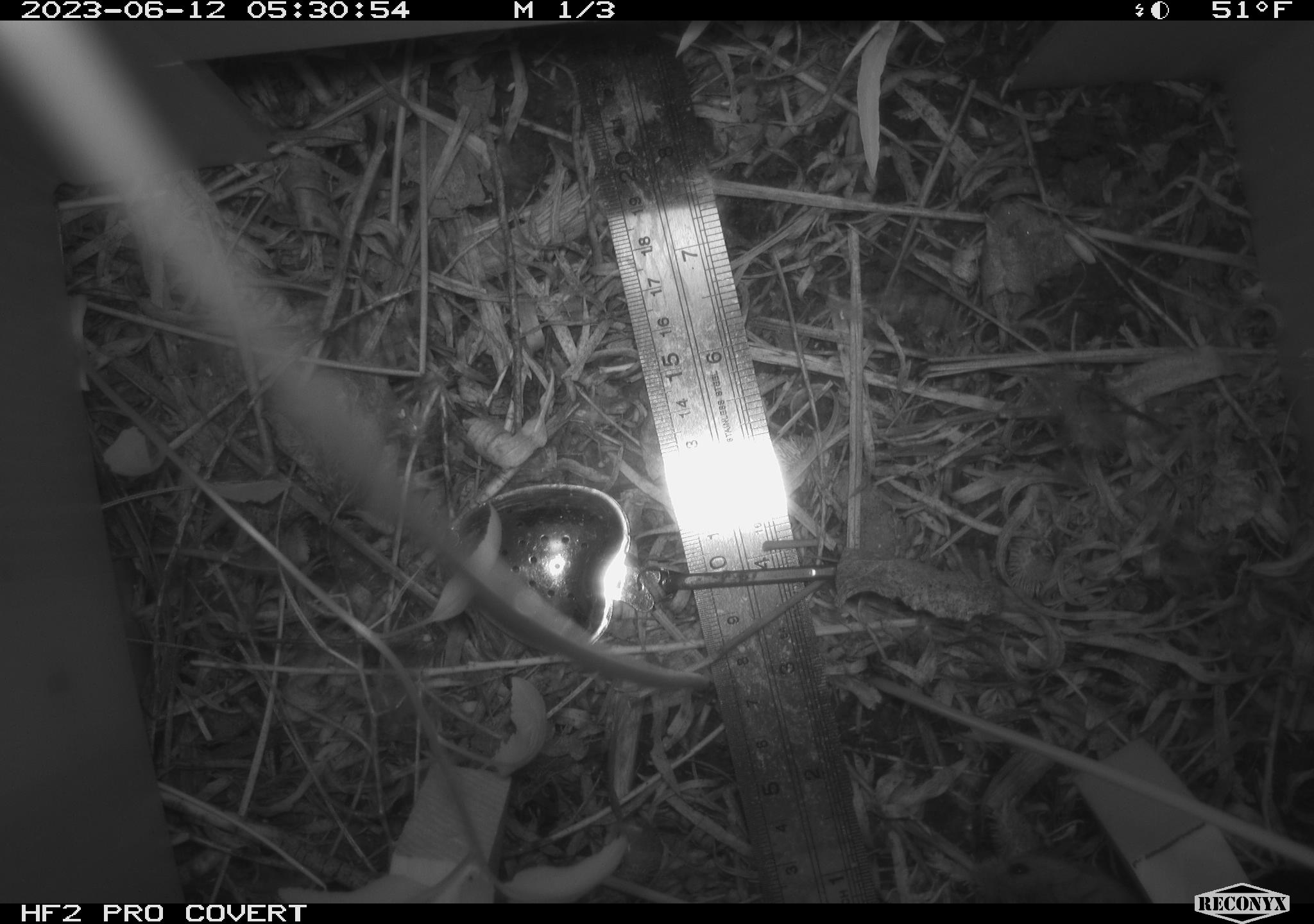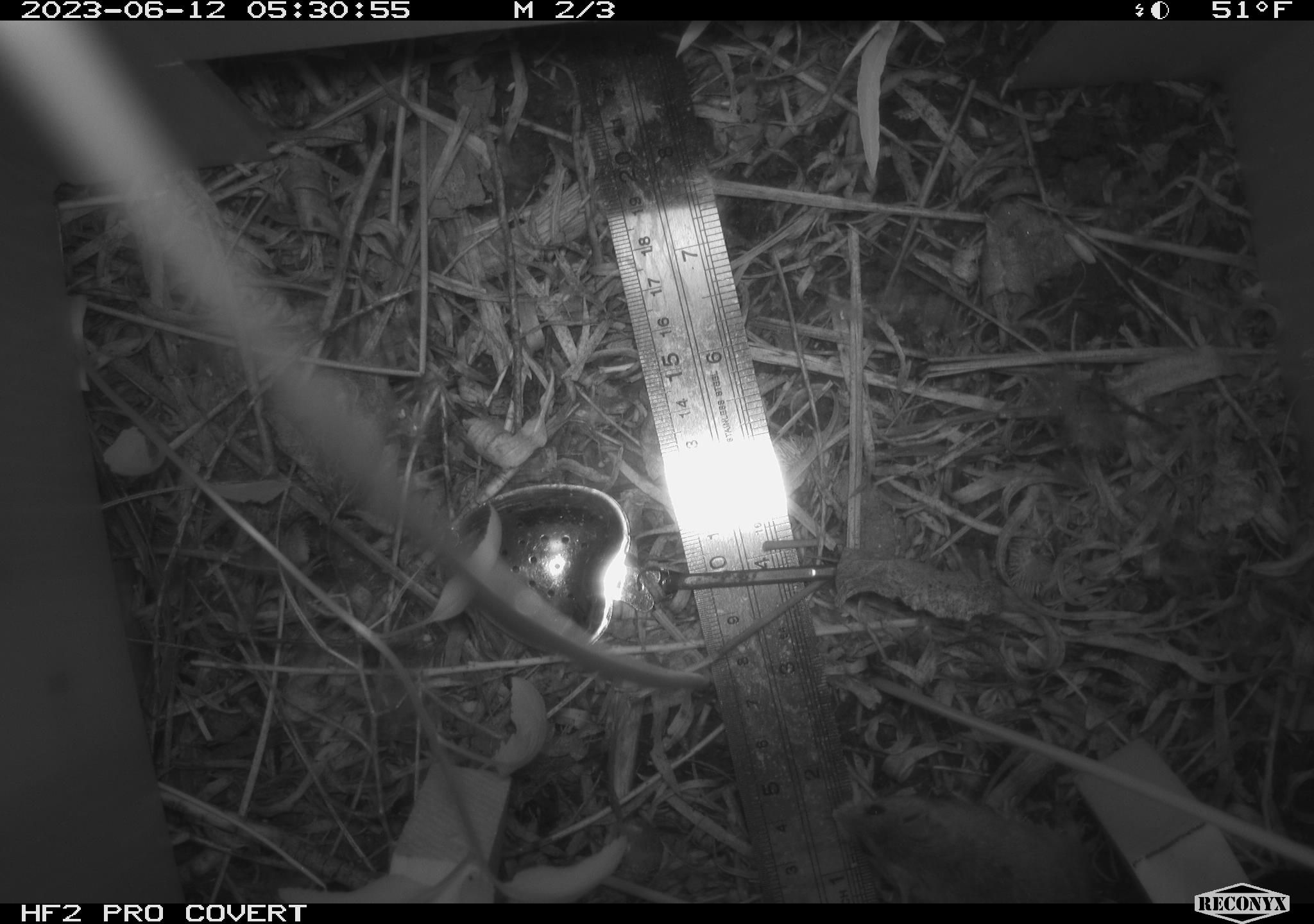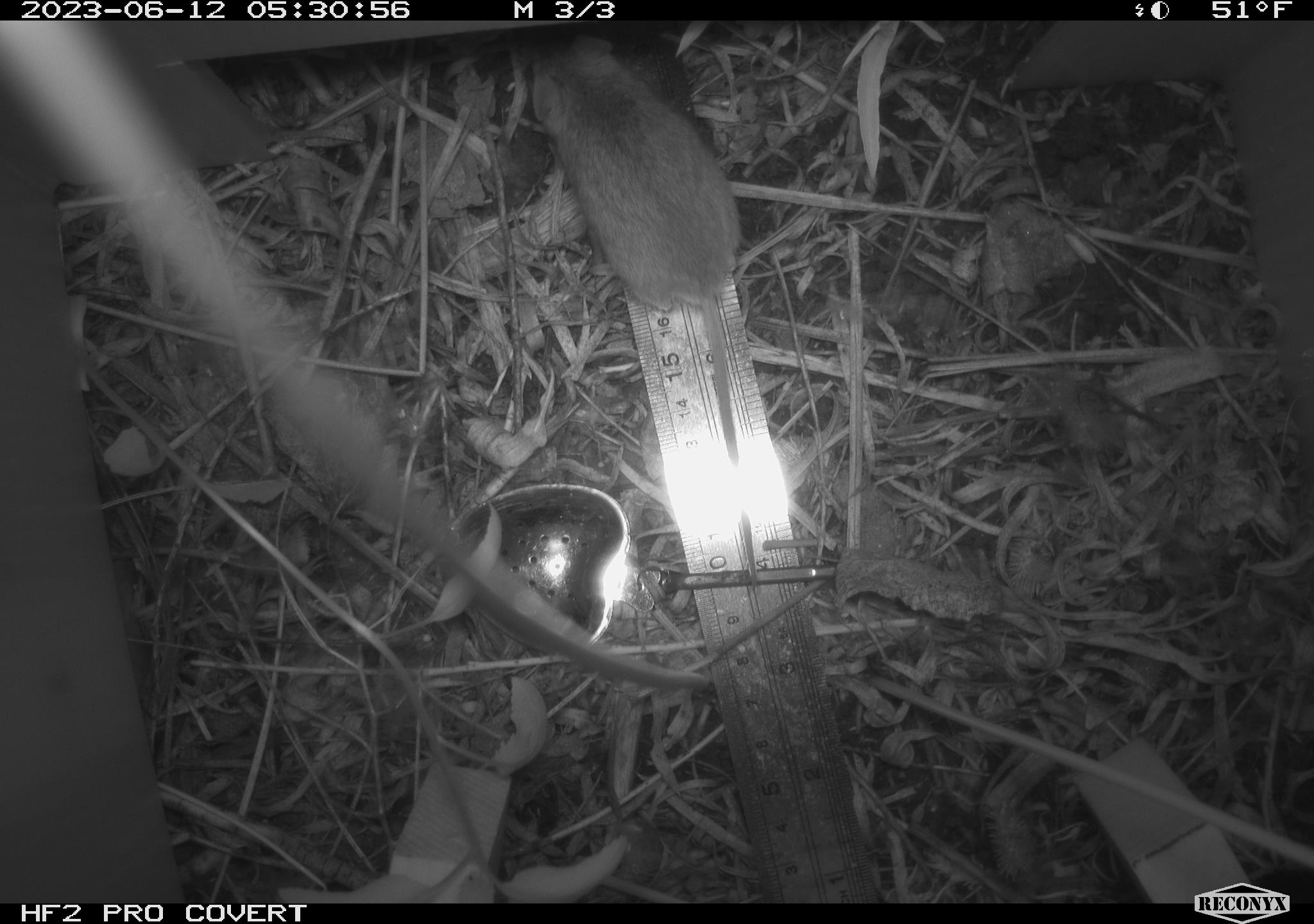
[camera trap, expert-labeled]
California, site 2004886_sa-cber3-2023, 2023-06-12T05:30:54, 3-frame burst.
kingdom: Animalia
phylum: Chordata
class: Mammalia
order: Rodentia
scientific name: Rodentia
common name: mouse species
Mouse species (Rodentia).